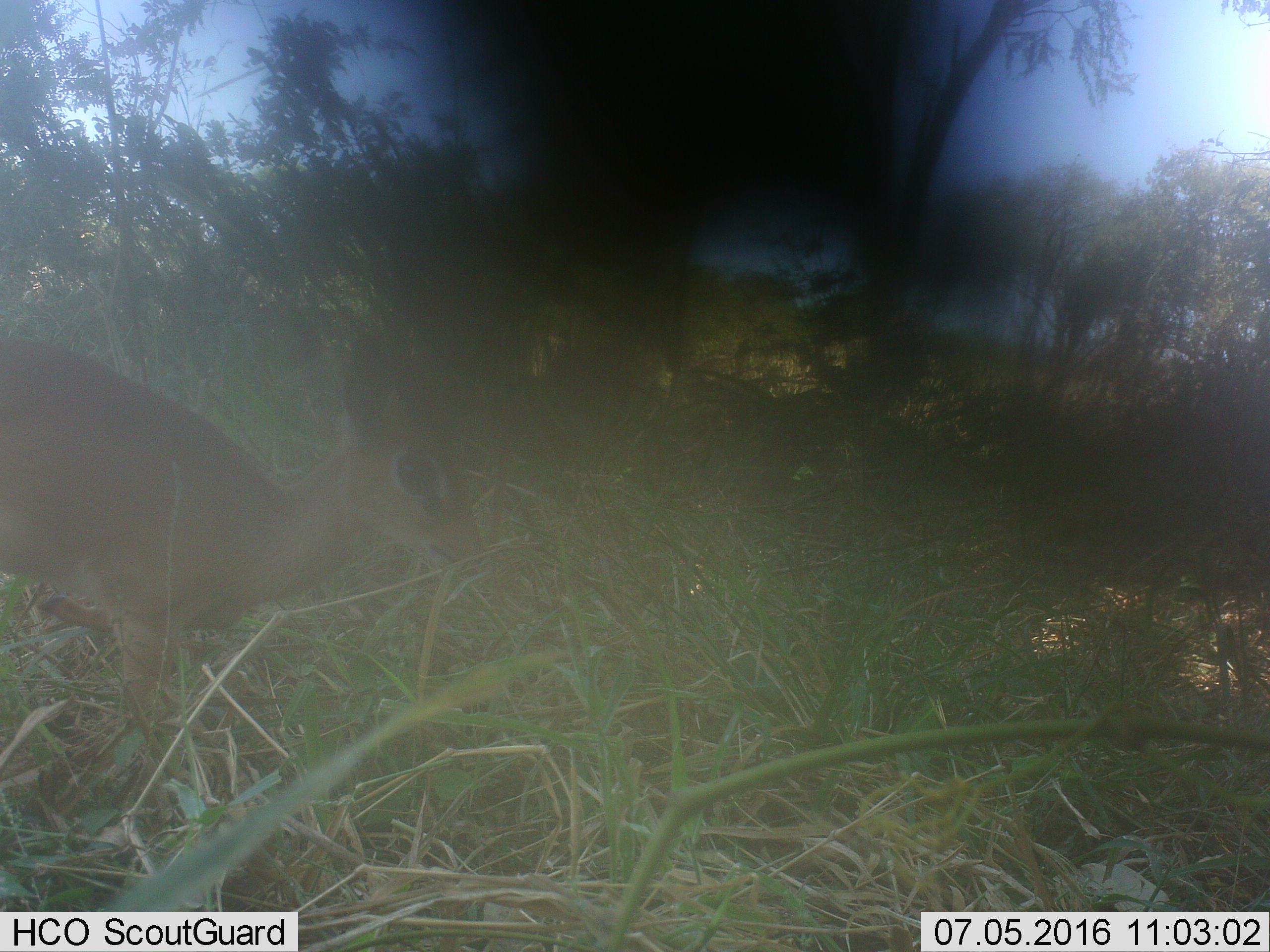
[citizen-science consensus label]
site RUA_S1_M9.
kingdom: Animalia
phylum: Chordata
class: Mammalia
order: Artiodactyla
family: Bovidae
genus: Madoqua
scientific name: Madoqua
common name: dik-dik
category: dikdik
Dikdik (dik-dik) (Madoqua), count 1. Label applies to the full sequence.